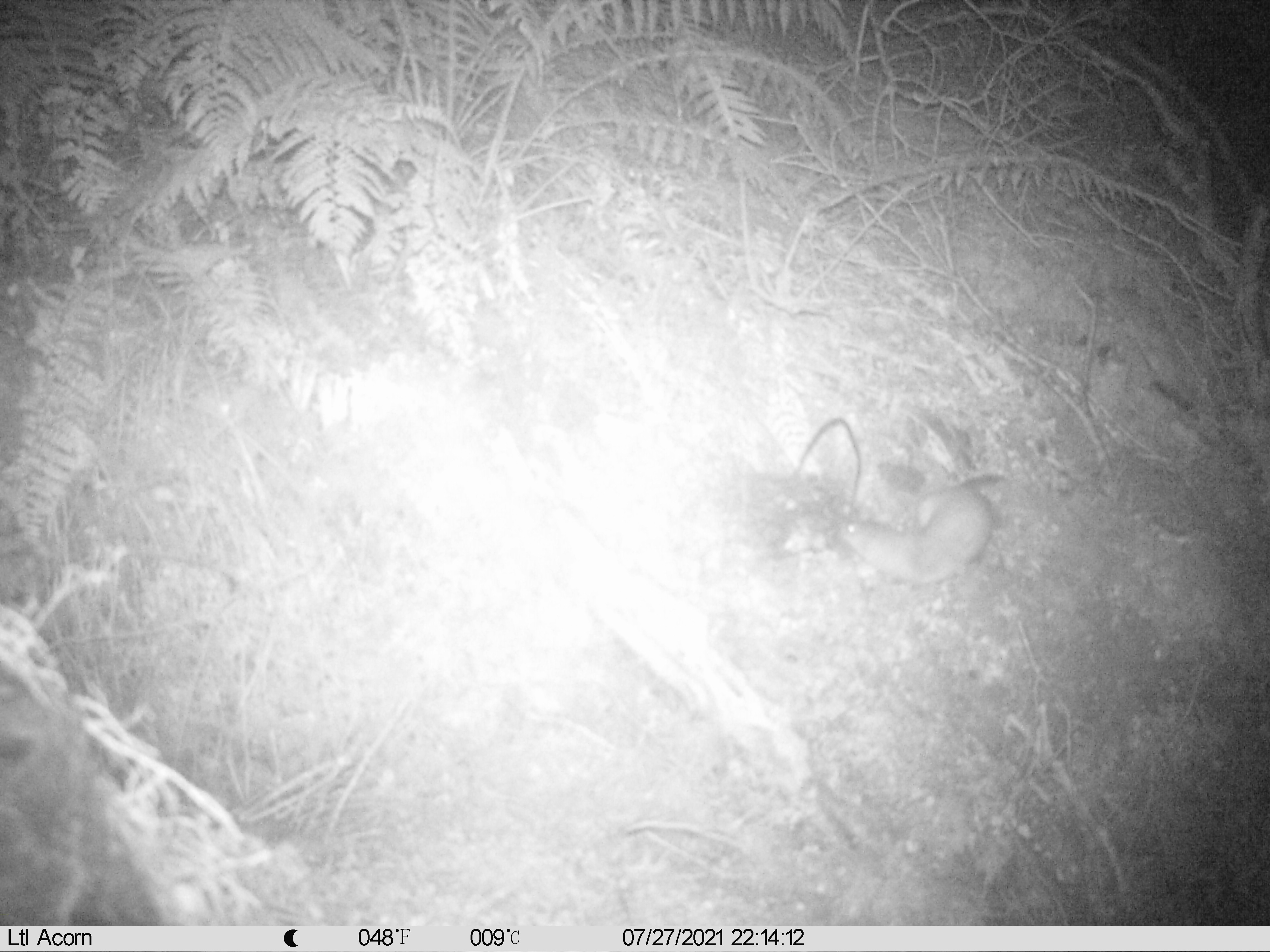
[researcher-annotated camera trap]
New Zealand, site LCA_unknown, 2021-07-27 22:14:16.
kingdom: Animalia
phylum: Chordata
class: Mammalia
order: Carnivora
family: Mustelidae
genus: Mustela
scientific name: Mustela erminea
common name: stoat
Stoat (Mustela erminea).